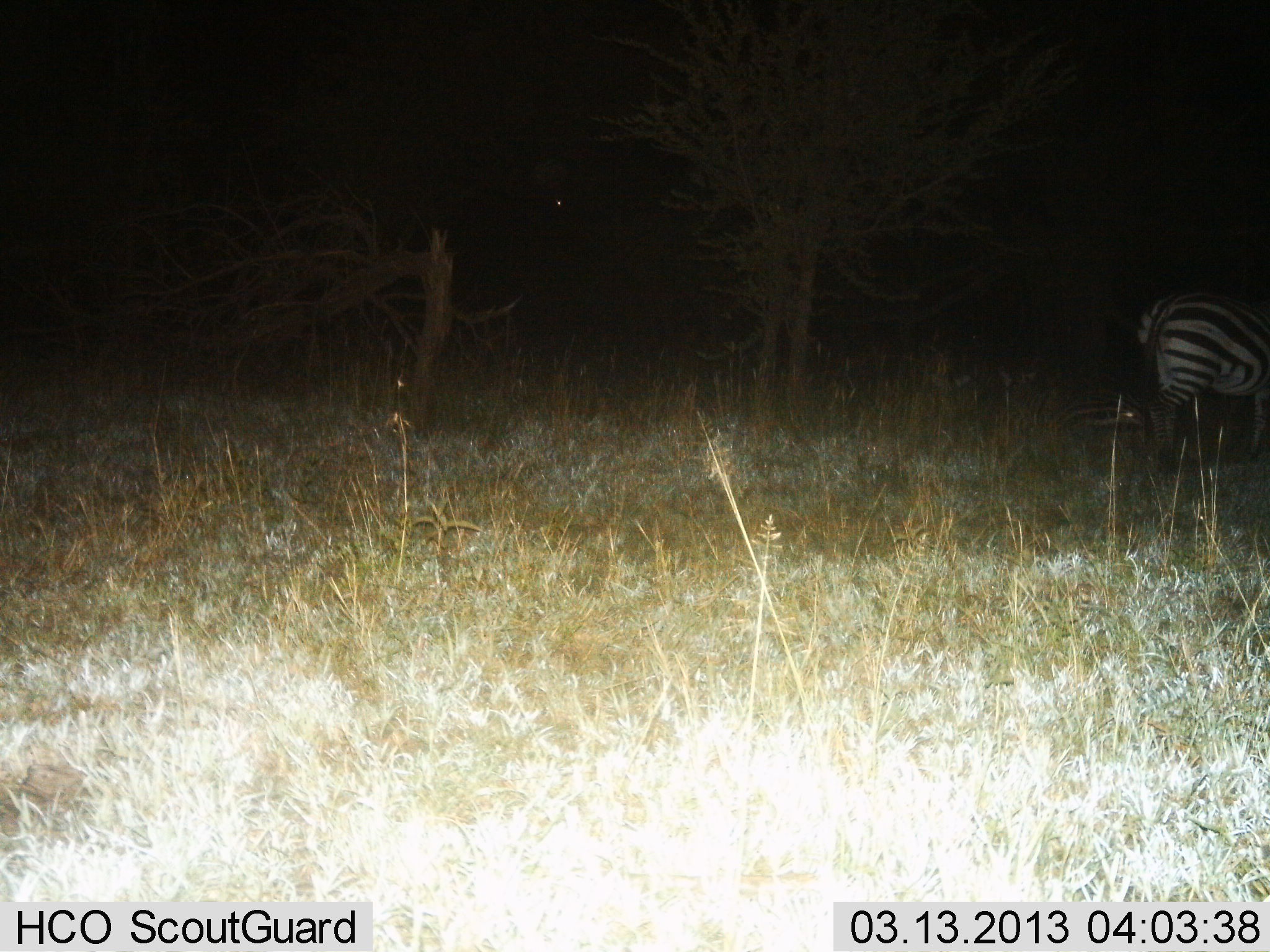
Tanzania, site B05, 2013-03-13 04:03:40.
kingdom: Animalia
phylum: Chordata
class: Mammalia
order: Perissodactyla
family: Equidae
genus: Equus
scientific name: Equus quagga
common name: plains zebra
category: zebra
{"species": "zebra (plains zebra) (Equus quagga)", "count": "1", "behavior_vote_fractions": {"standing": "79%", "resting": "18%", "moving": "18%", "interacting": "0%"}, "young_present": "0%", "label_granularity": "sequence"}